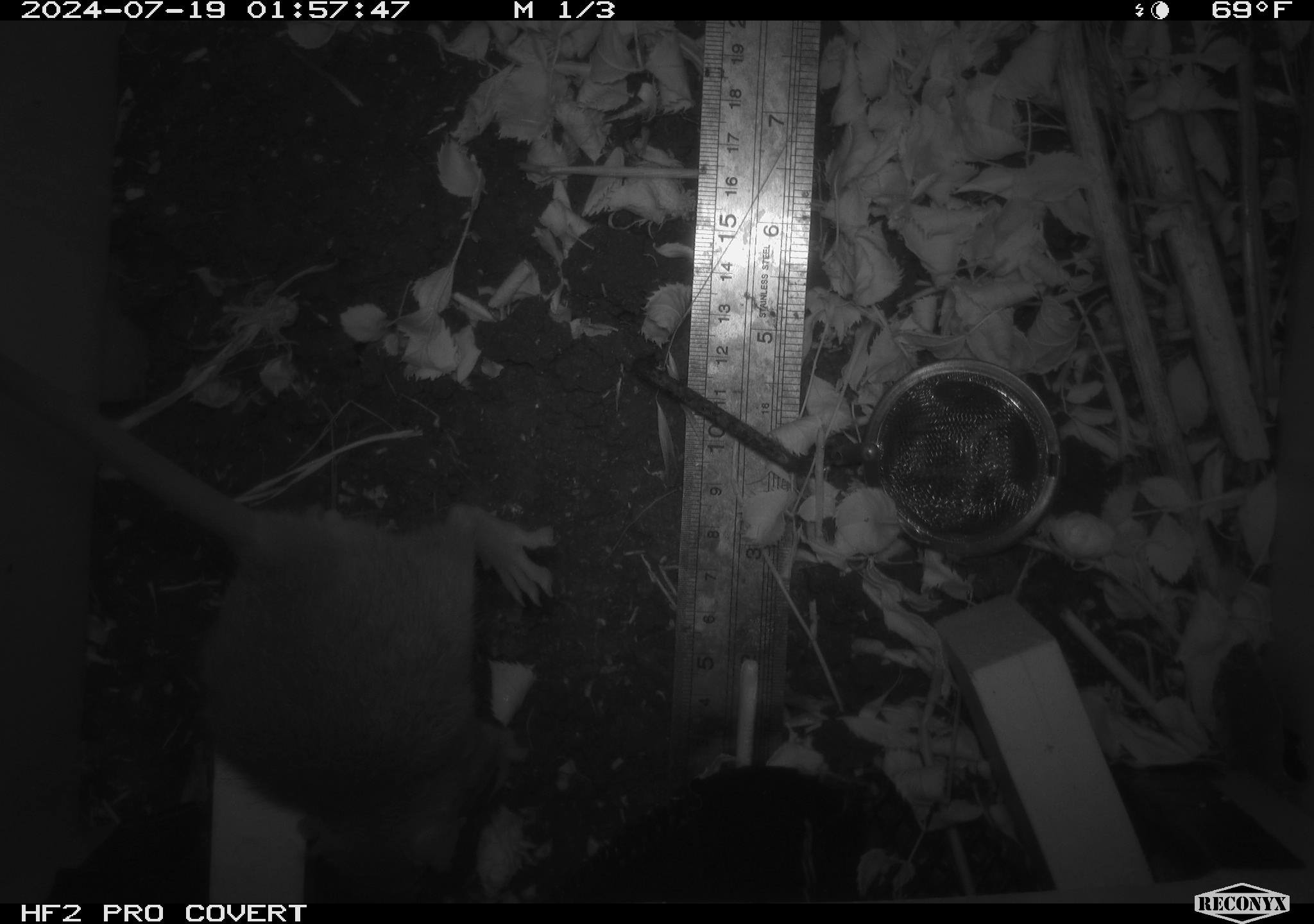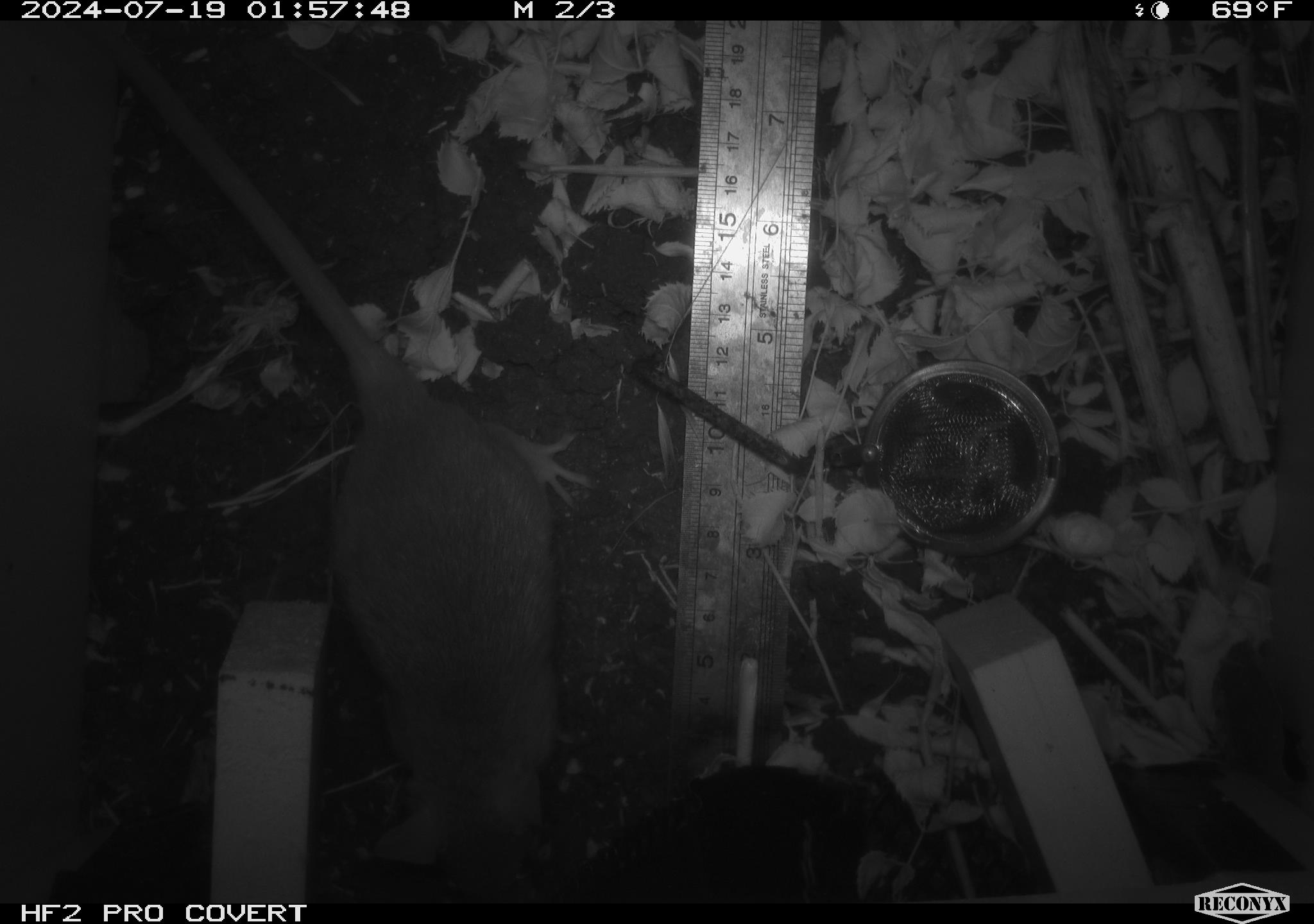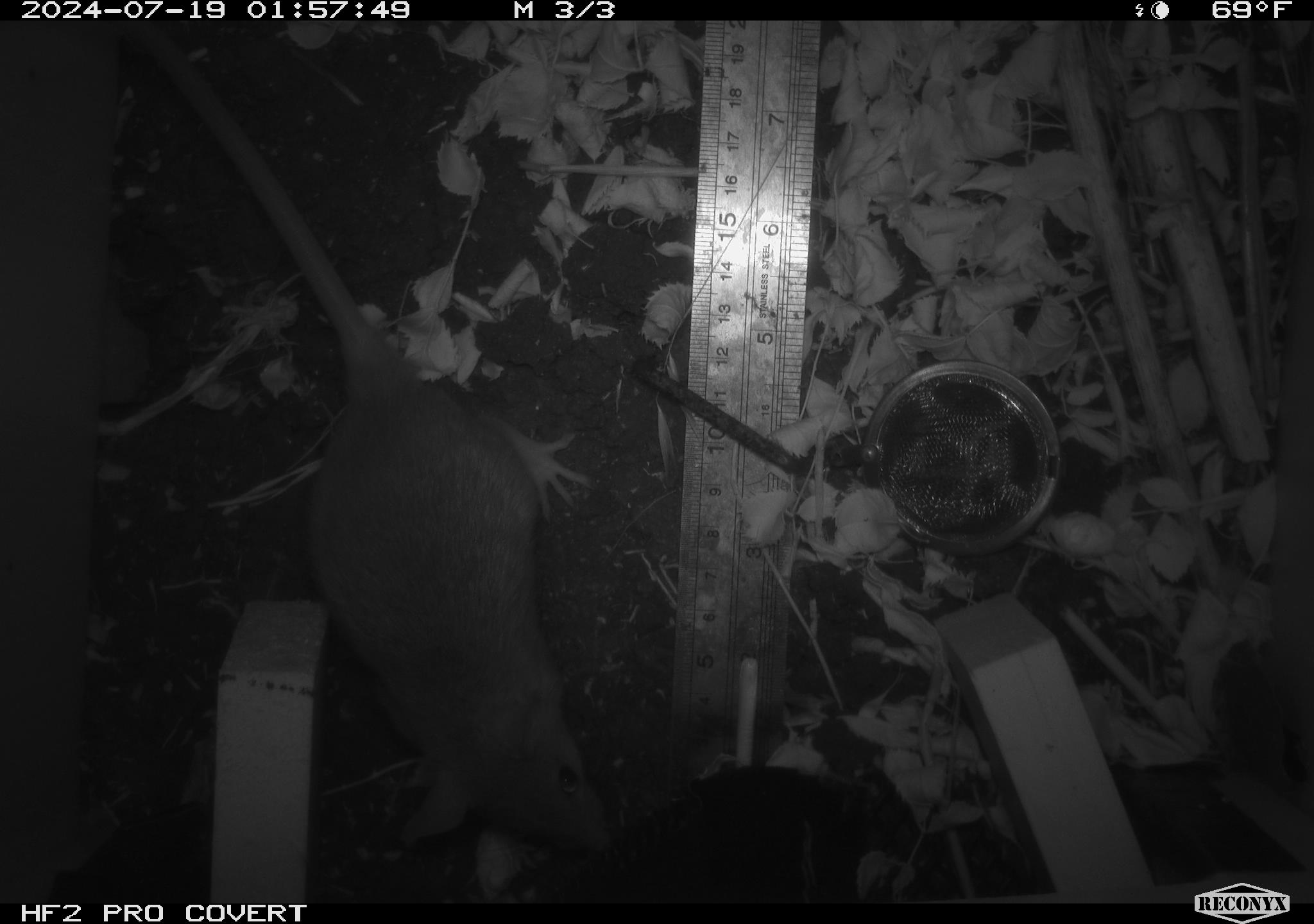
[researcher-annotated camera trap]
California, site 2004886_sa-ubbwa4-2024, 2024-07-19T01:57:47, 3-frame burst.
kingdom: Animalia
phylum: Chordata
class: Mammalia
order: Rodentia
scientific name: Rodentia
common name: woodrat or rat or mouse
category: woodrat or rat or mouse species